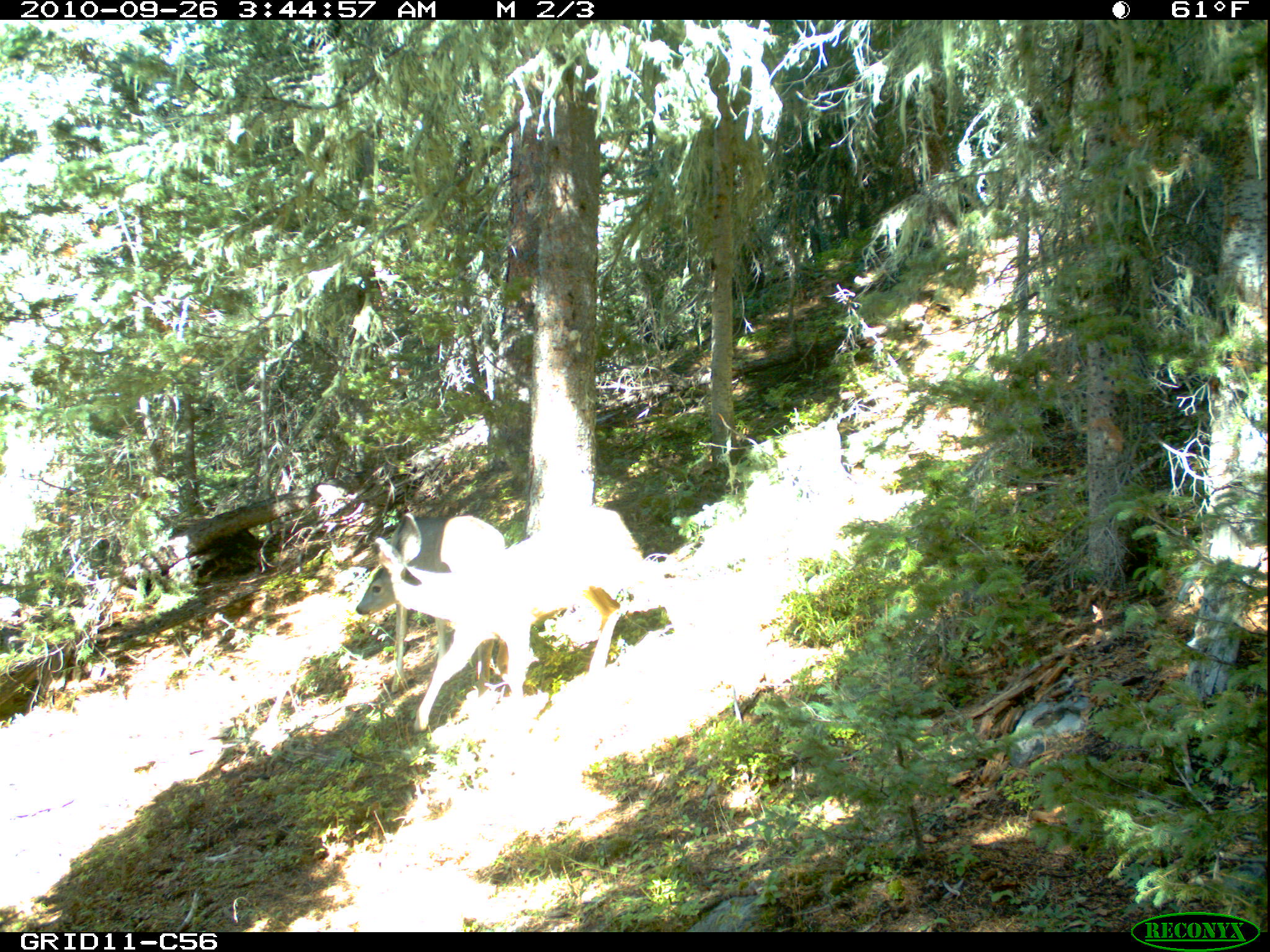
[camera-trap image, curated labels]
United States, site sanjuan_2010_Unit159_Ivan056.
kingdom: Animalia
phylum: Chordata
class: Mammalia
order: Artiodactyla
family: Cervidae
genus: Odocoileus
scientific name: Odocoileus hemionus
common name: mule deer